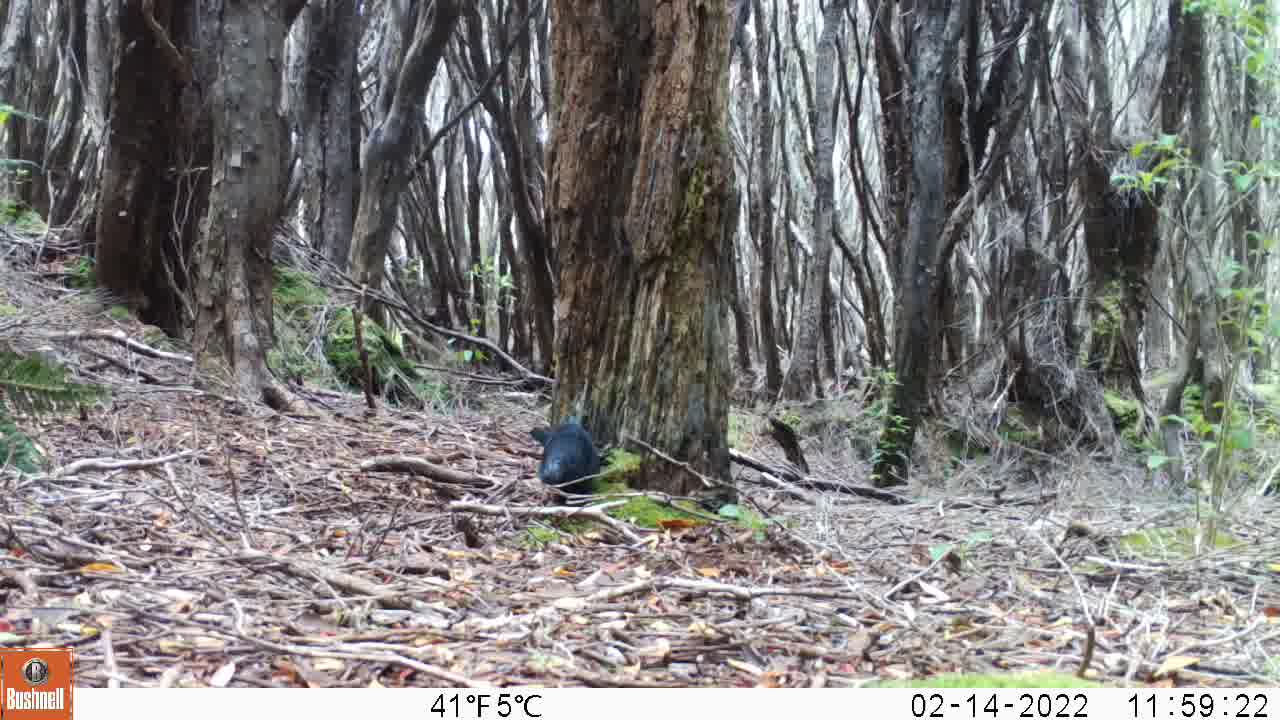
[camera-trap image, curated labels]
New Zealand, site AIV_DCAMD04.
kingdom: Animalia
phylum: Chordata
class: Aves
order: Passeriformes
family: Turdidae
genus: Turdus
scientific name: Turdus merula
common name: eurasian blackbird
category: blackbird